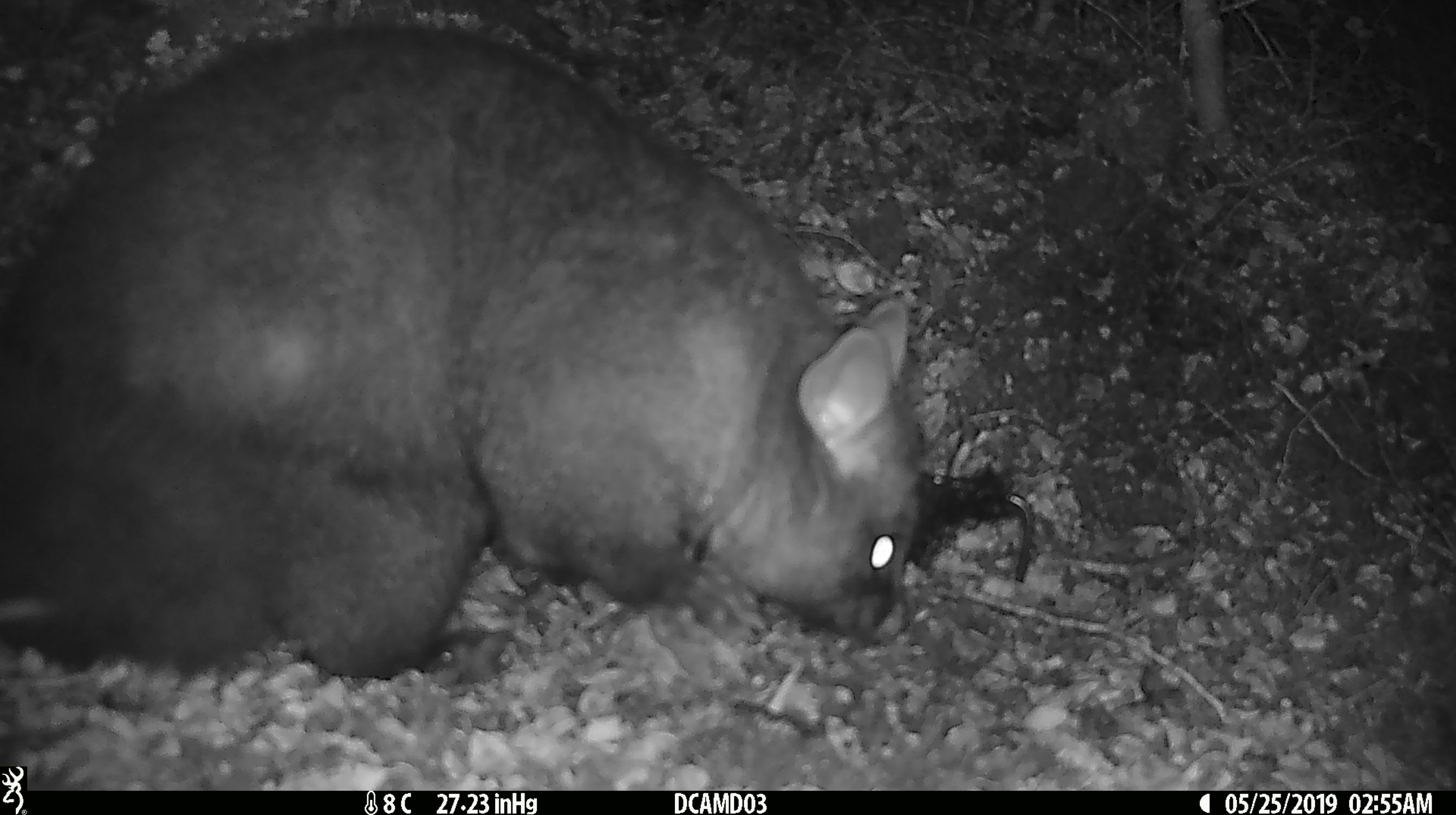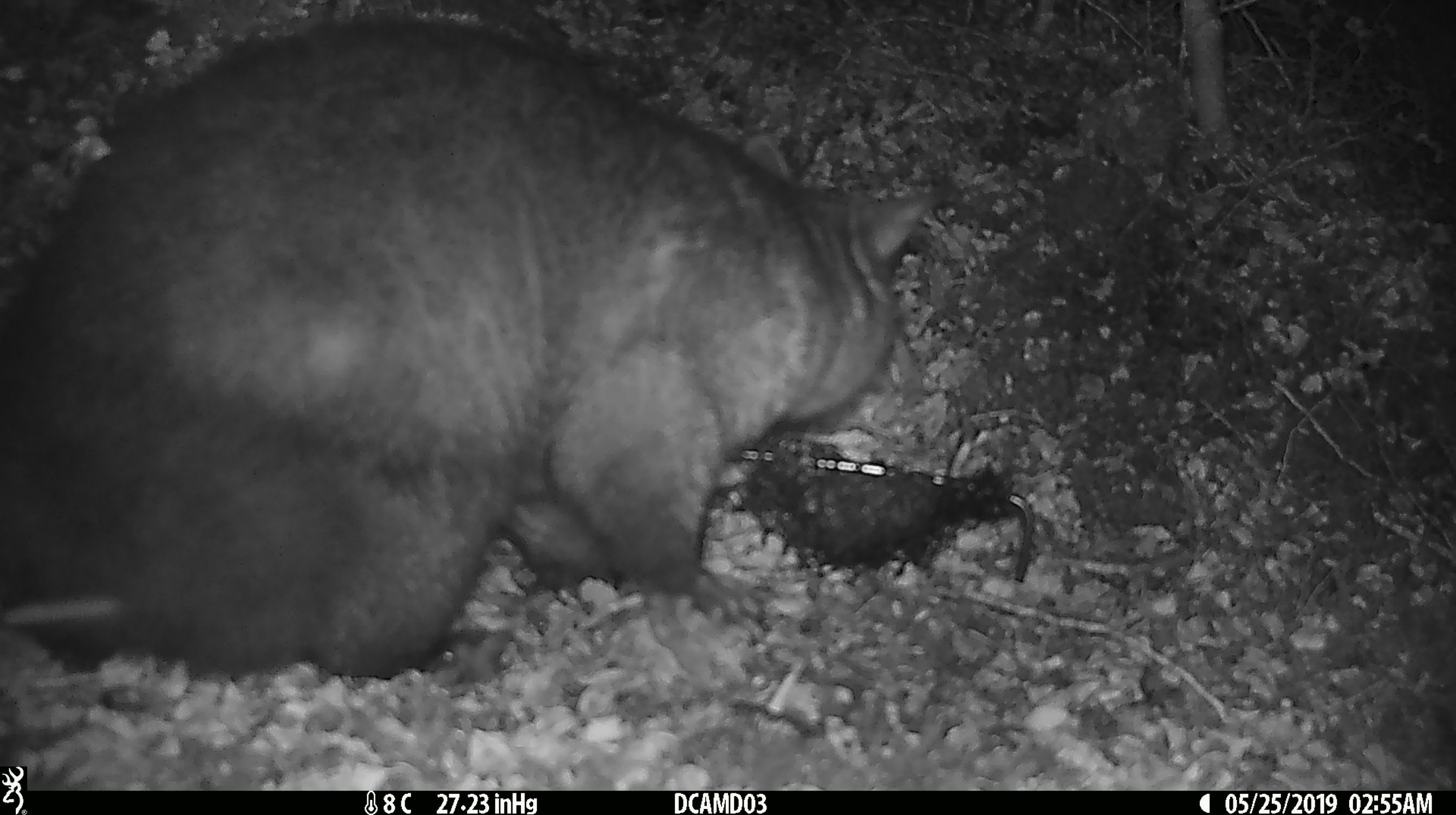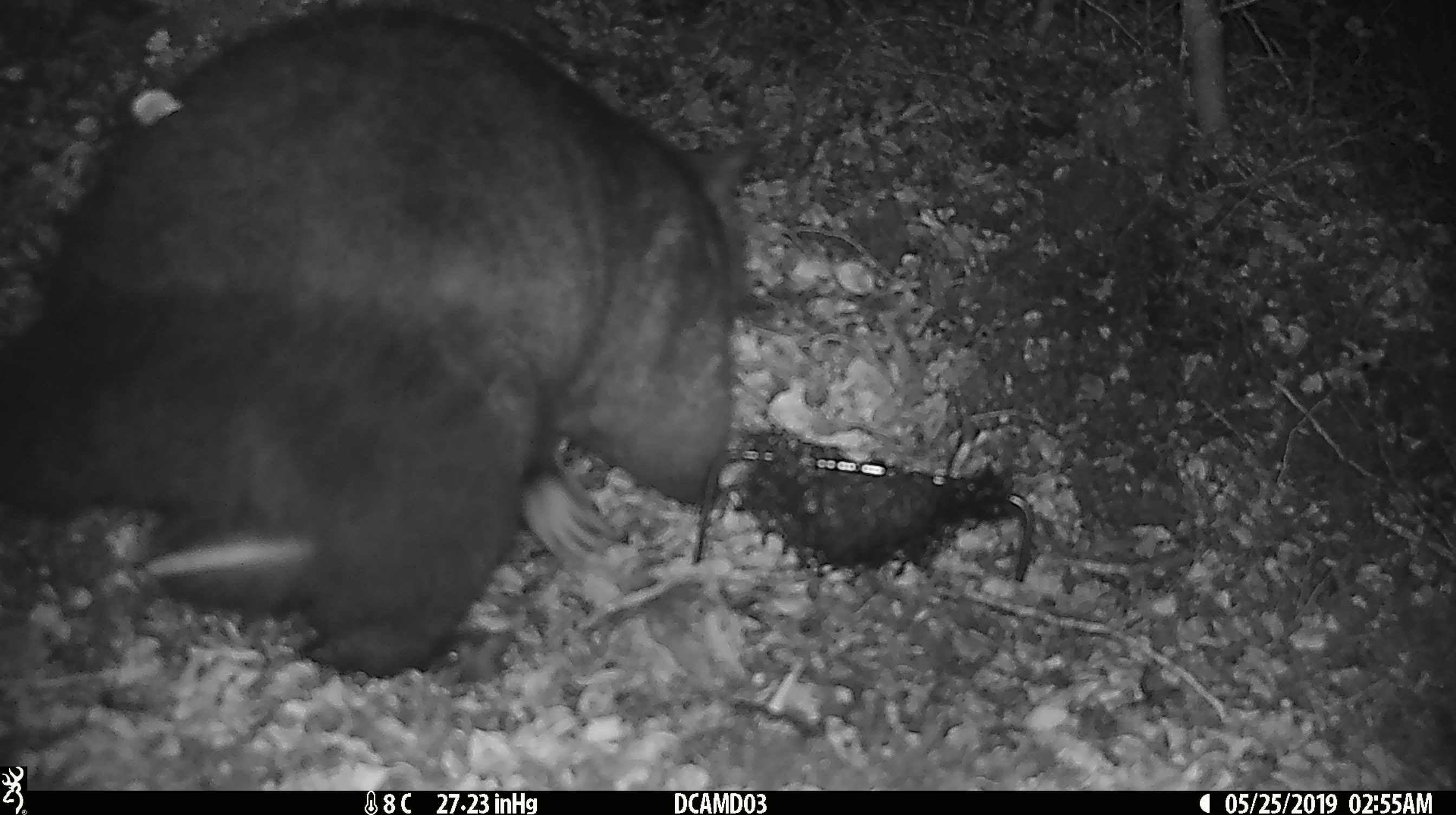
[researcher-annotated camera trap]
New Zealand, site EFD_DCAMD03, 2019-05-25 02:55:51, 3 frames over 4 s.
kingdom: Animalia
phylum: Chordata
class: Mammalia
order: Diprotodontia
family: Phalangeridae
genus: Trichosurus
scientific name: Trichosurus vulpecula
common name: common brushtail possum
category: possum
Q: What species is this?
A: Possum (common brushtail possum) (Trichosurus vulpecula).